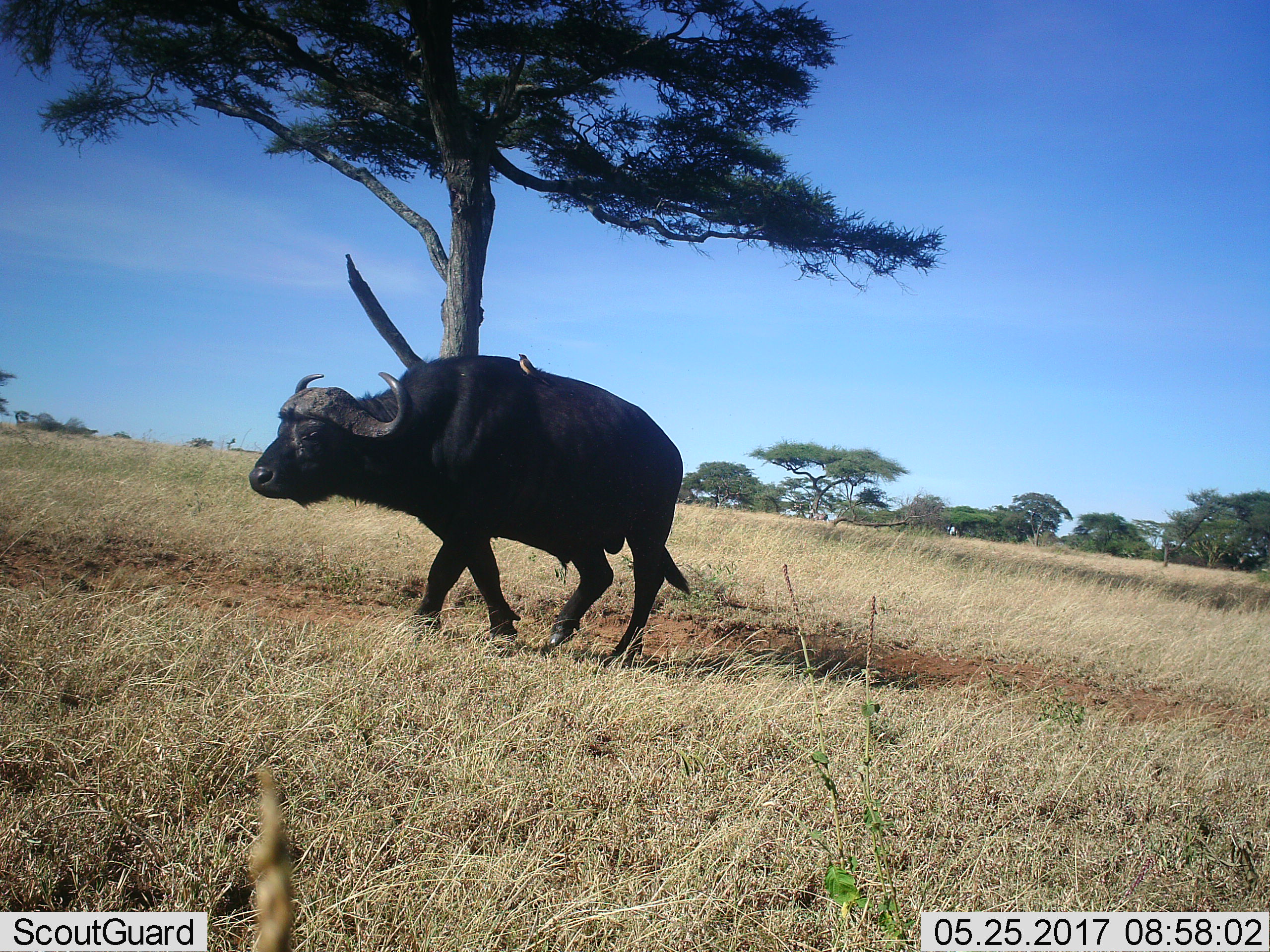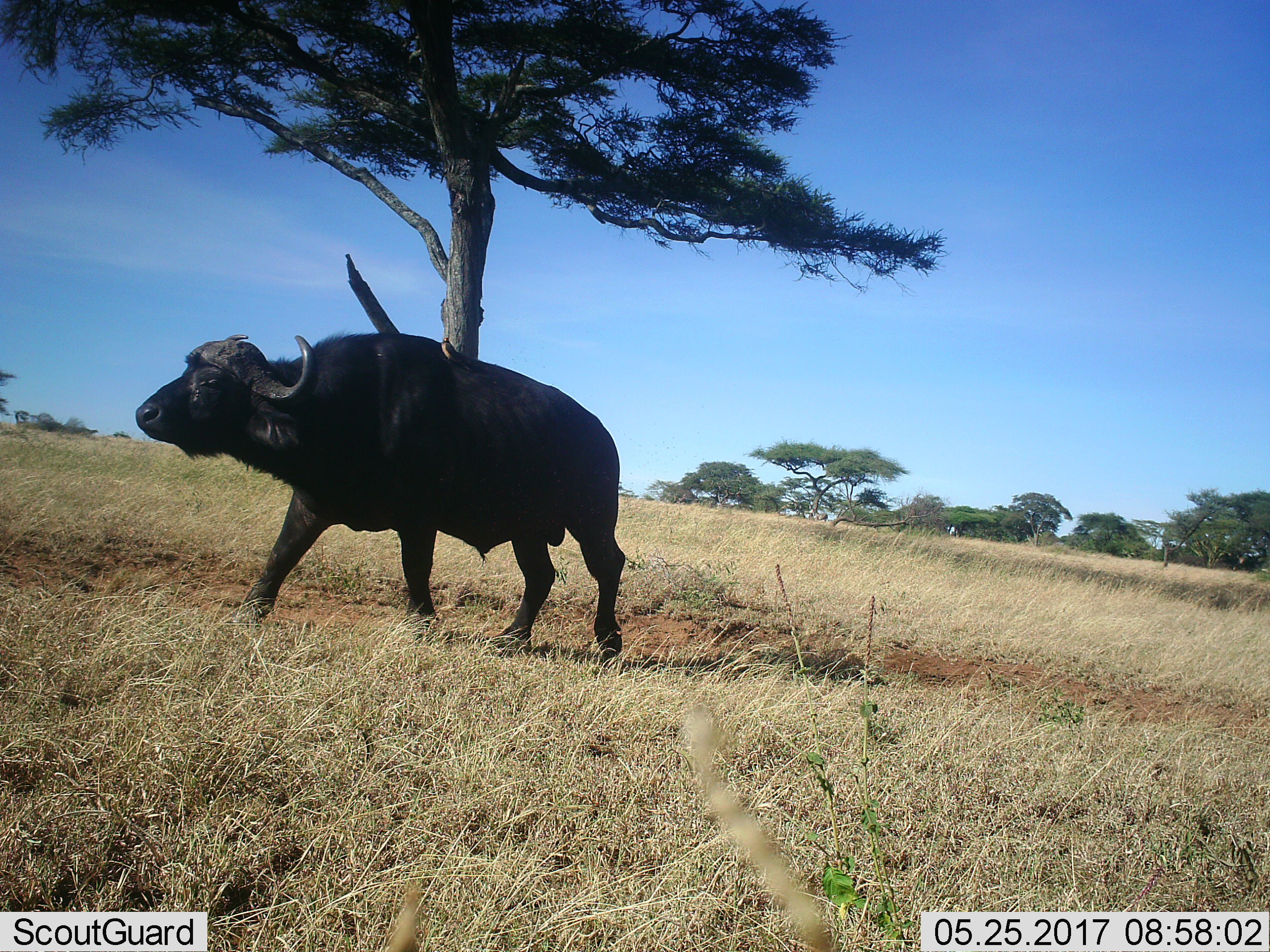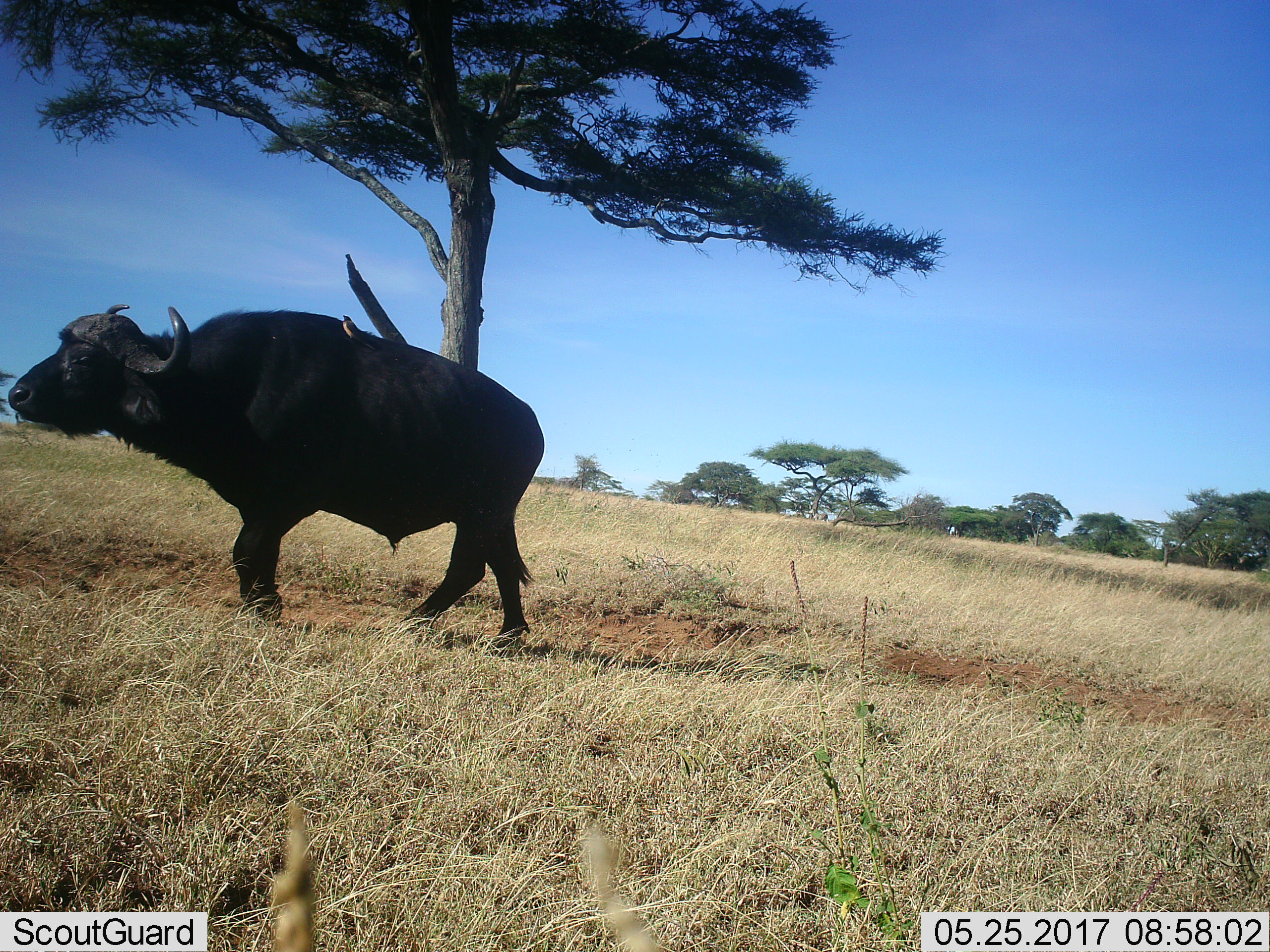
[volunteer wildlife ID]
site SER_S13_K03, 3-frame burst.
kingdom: Animalia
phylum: Chordata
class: Mammalia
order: Artiodactyla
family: Bovidae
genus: Syncerus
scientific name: Syncerus caffer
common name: african buffalo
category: buffalo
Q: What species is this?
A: Buffalo (african buffalo) (Syncerus caffer).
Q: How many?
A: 1.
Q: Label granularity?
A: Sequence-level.